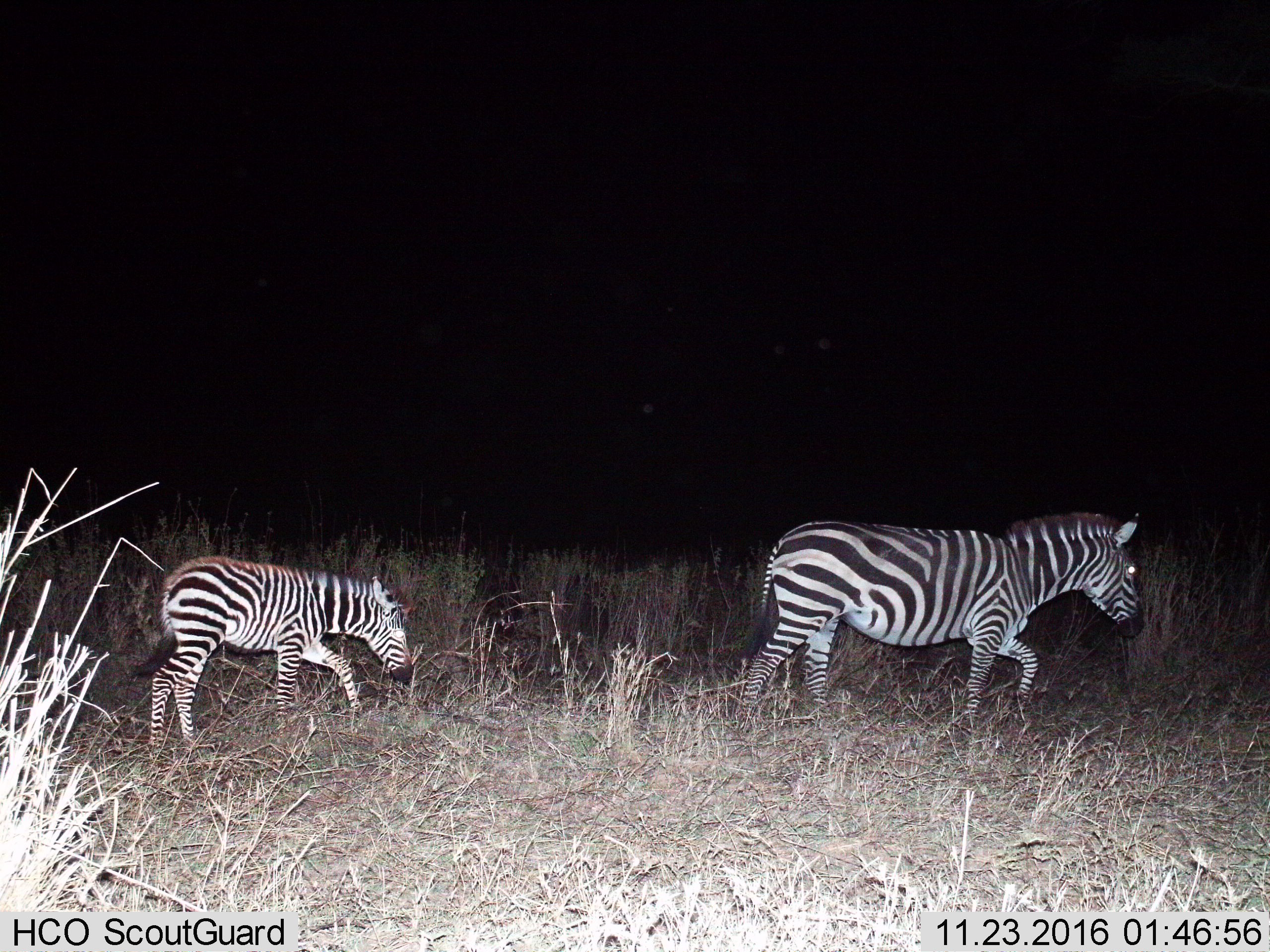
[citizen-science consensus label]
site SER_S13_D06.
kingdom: Animalia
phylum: Chordata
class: Mammalia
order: Perissodactyla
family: Equidae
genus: Equus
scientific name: Equus quagga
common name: plains zebra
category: zebraplains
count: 2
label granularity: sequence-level